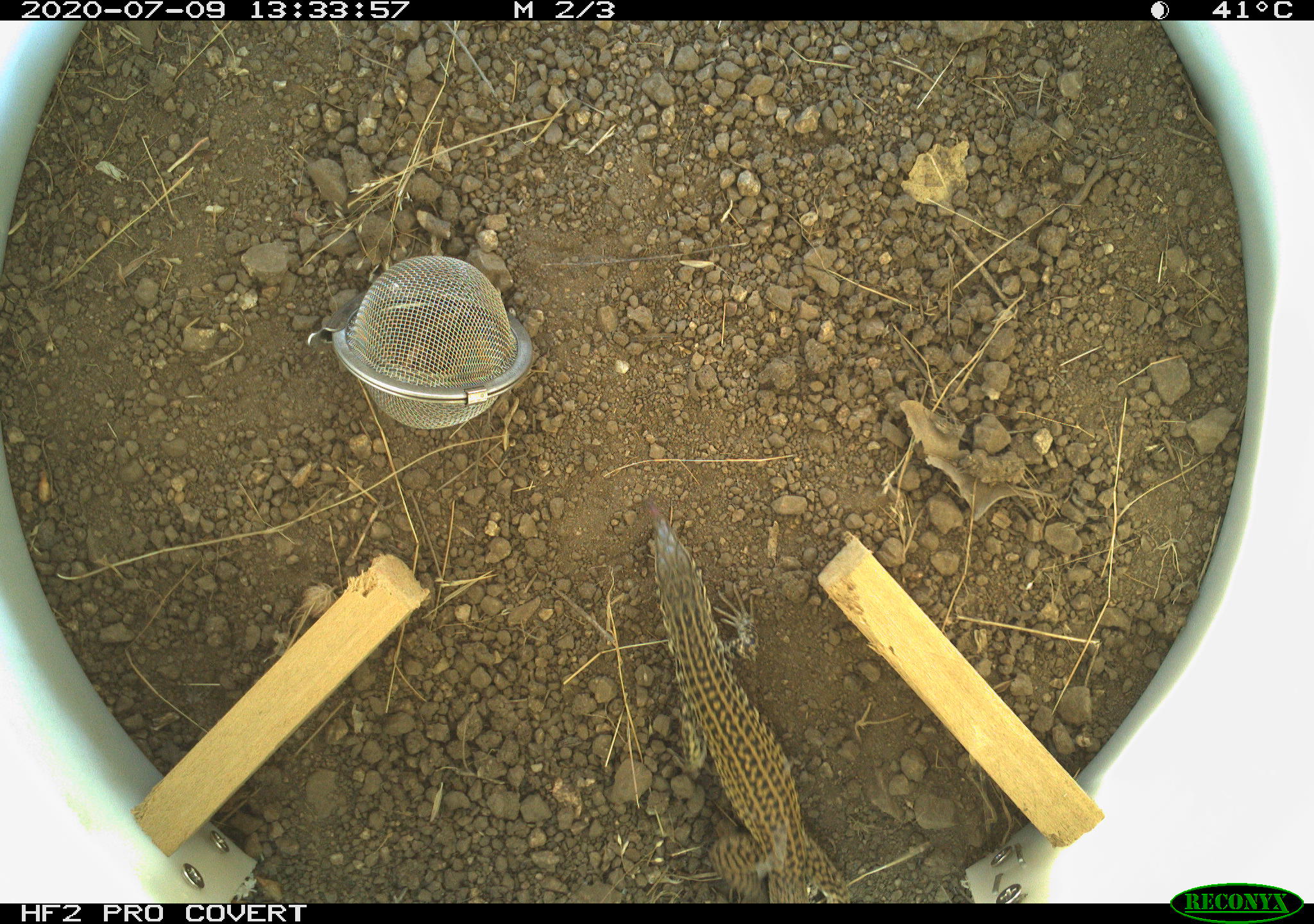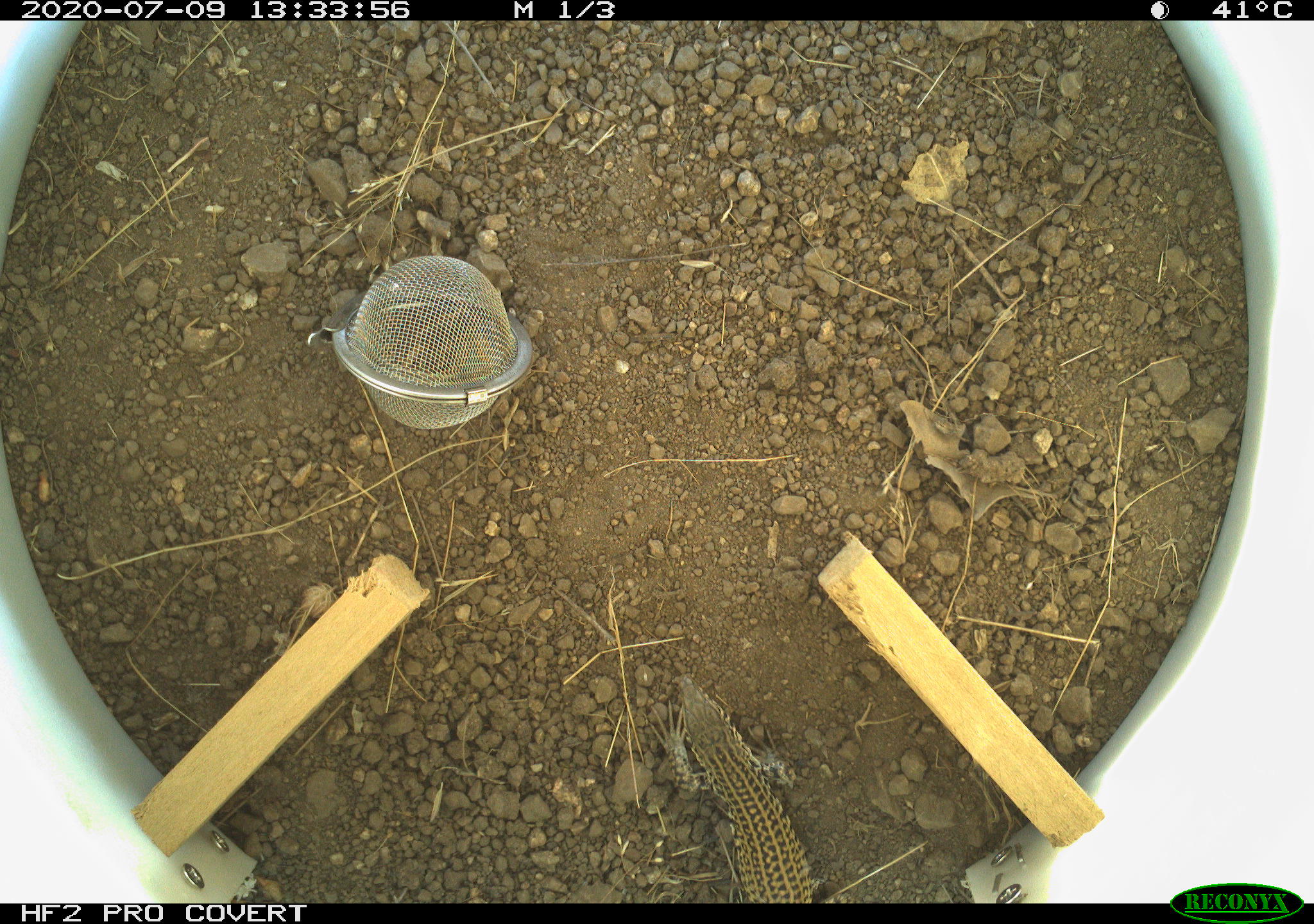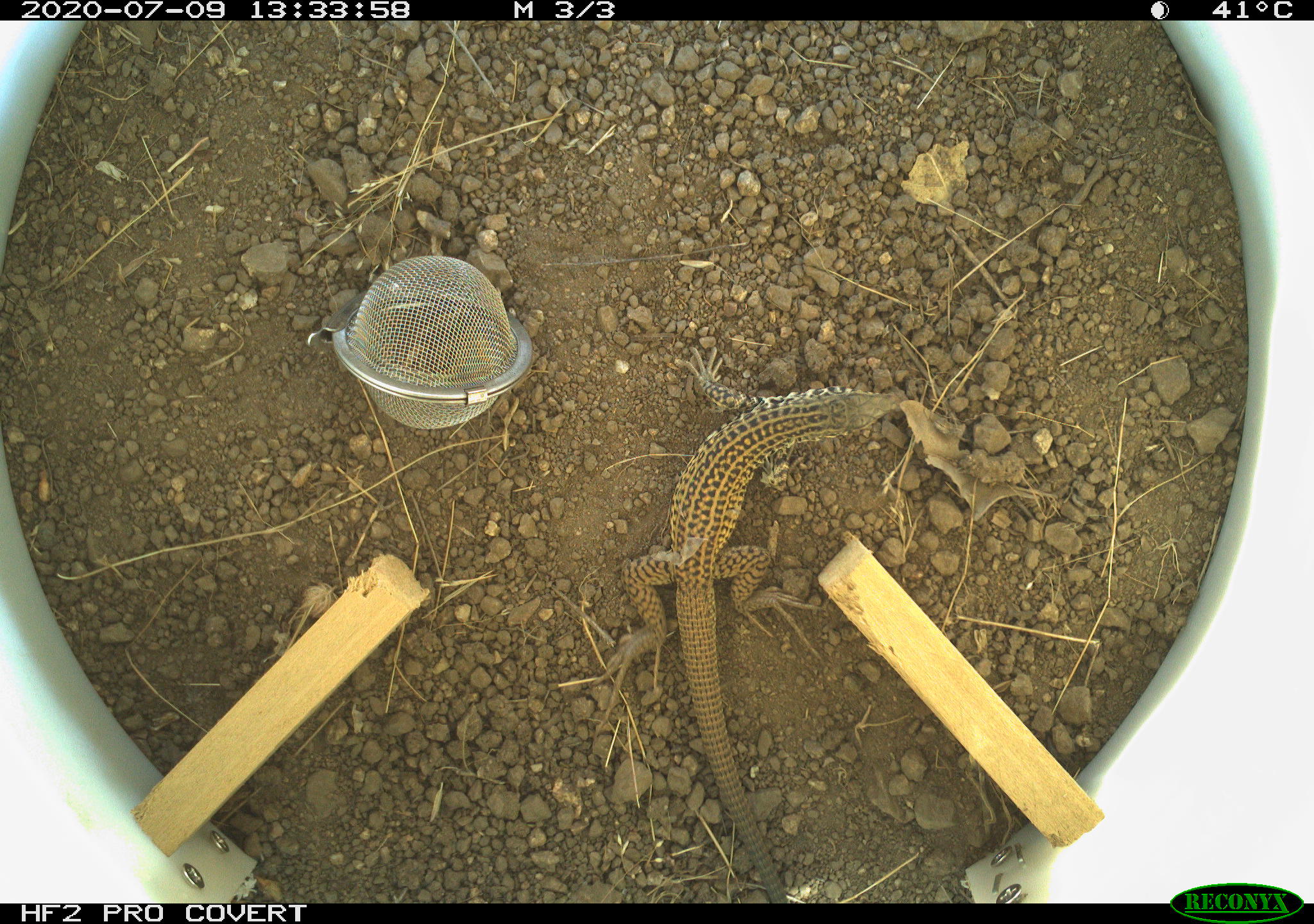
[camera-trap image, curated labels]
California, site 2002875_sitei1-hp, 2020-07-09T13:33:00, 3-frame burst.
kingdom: Animalia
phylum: Chordata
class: Reptilia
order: Squamata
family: Teiidae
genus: Aspidoscelis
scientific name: Aspidoscelis tigris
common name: western whiptail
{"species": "western whiptail (Aspidoscelis tigris)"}